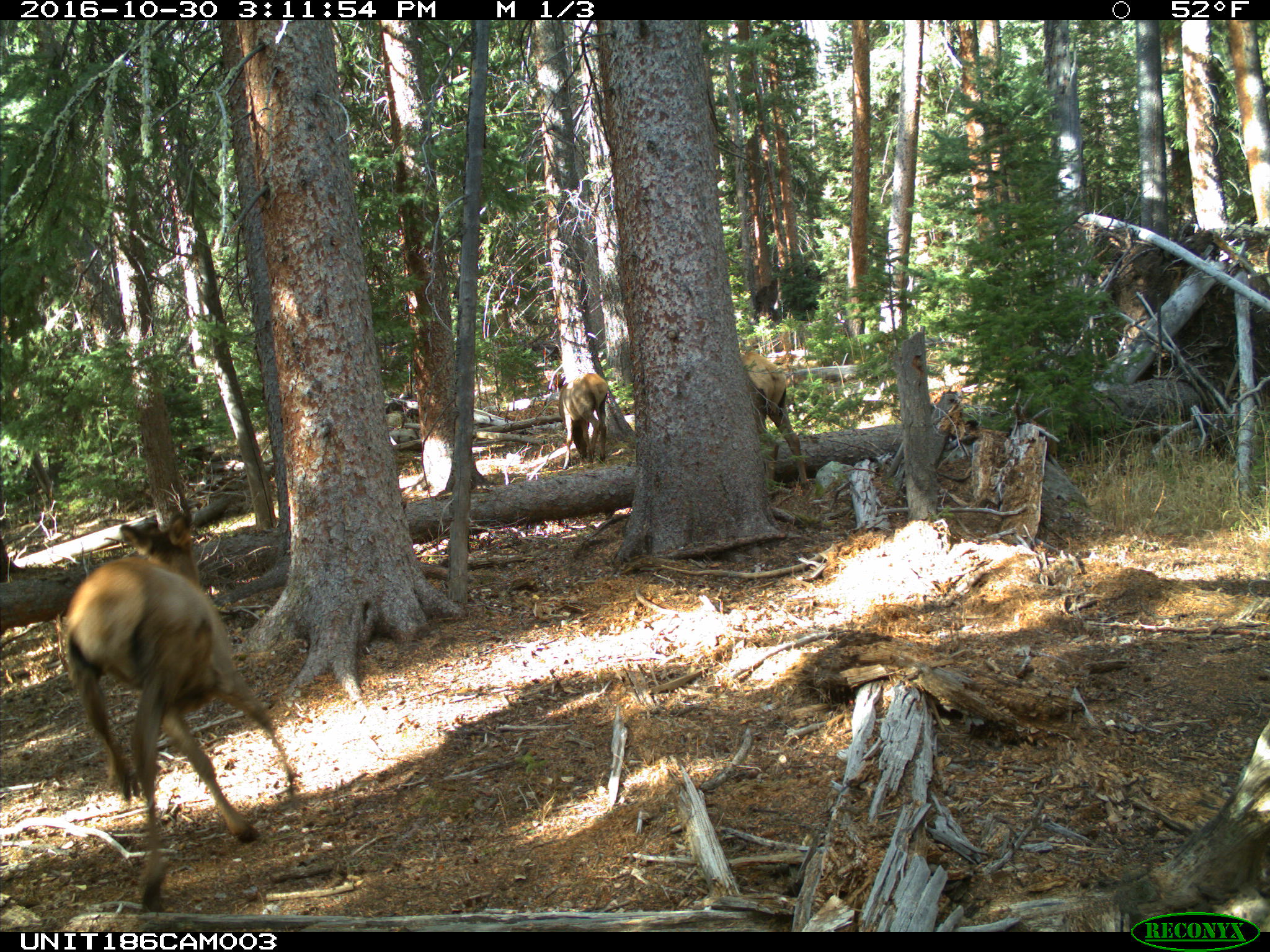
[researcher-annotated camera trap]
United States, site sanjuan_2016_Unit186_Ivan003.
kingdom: Animalia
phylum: Chordata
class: Mammalia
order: Artiodactyla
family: Cervidae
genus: Cervus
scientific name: Cervus elaphus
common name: red deer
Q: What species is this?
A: Cervus elaphus (red deer).